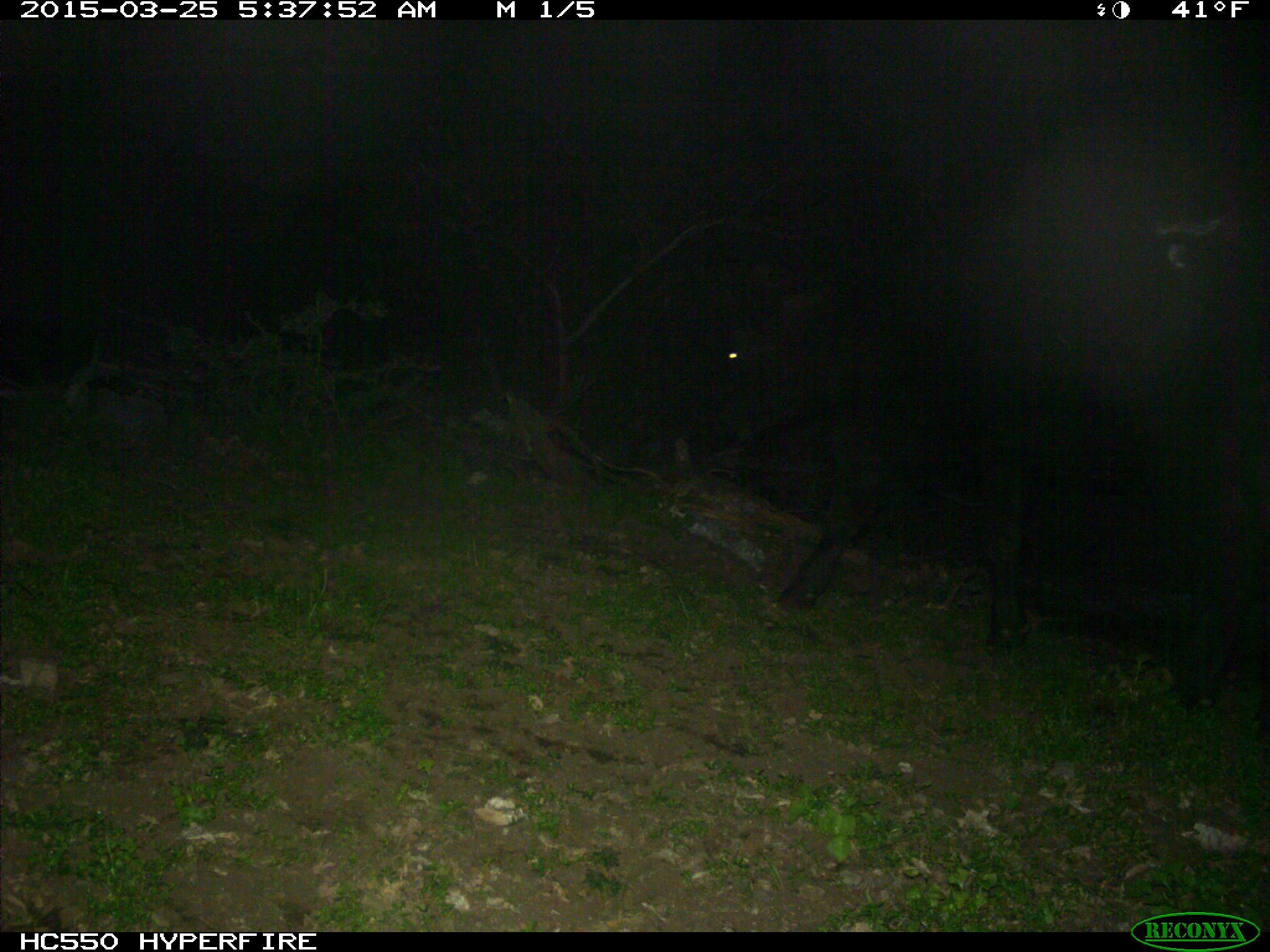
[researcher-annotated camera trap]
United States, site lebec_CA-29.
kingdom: Animalia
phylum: Chordata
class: Mammalia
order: Artiodactyla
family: Bovidae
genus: Bos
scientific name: Bos taurus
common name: domestic cow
Bos taurus (domestic cow).